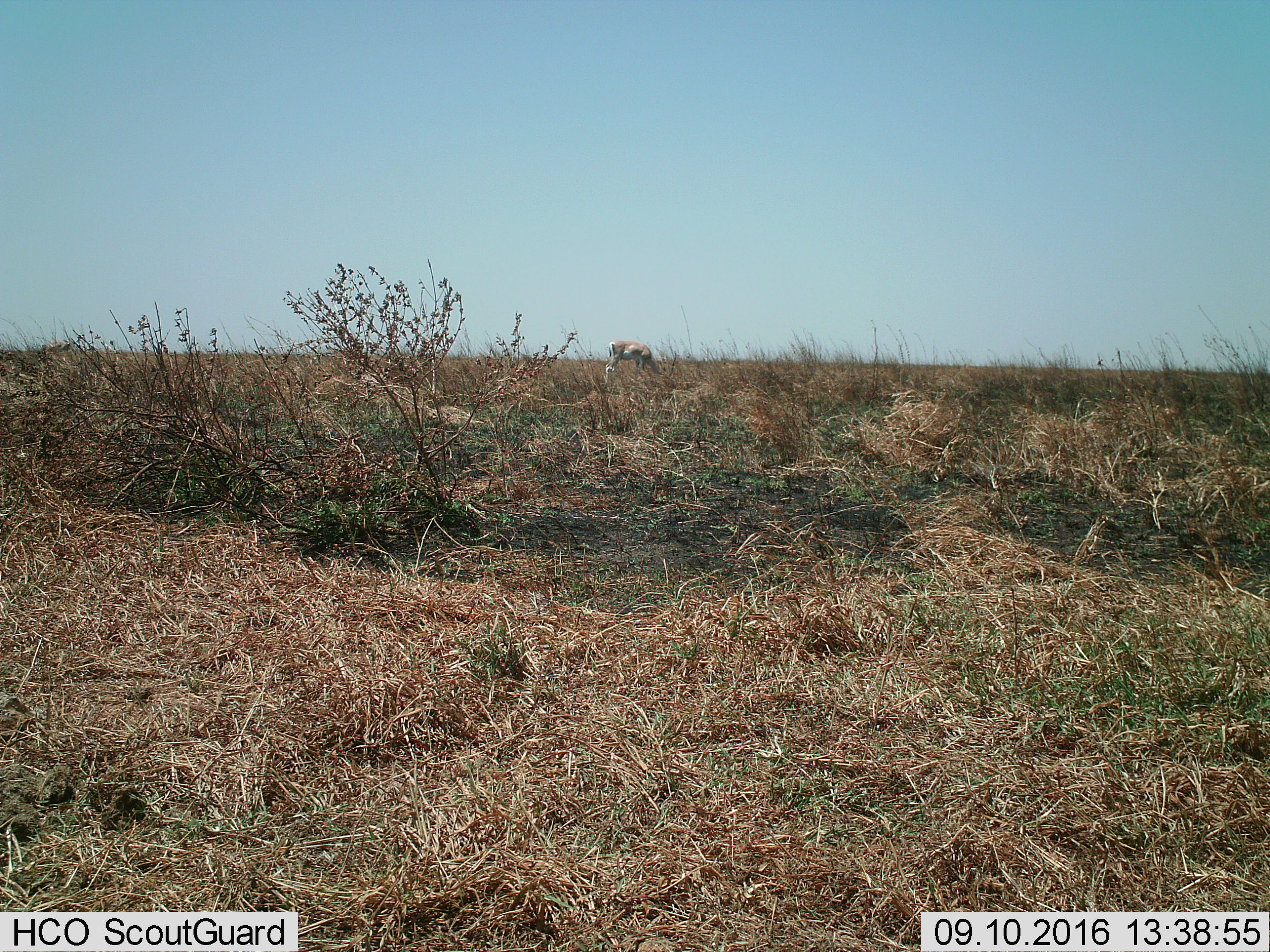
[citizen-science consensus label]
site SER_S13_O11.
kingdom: Animalia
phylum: Chordata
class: Mammalia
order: Artiodactyla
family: Bovidae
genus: Nanger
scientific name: Nanger granti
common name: grant's gazelle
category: gazellegrants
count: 1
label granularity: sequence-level